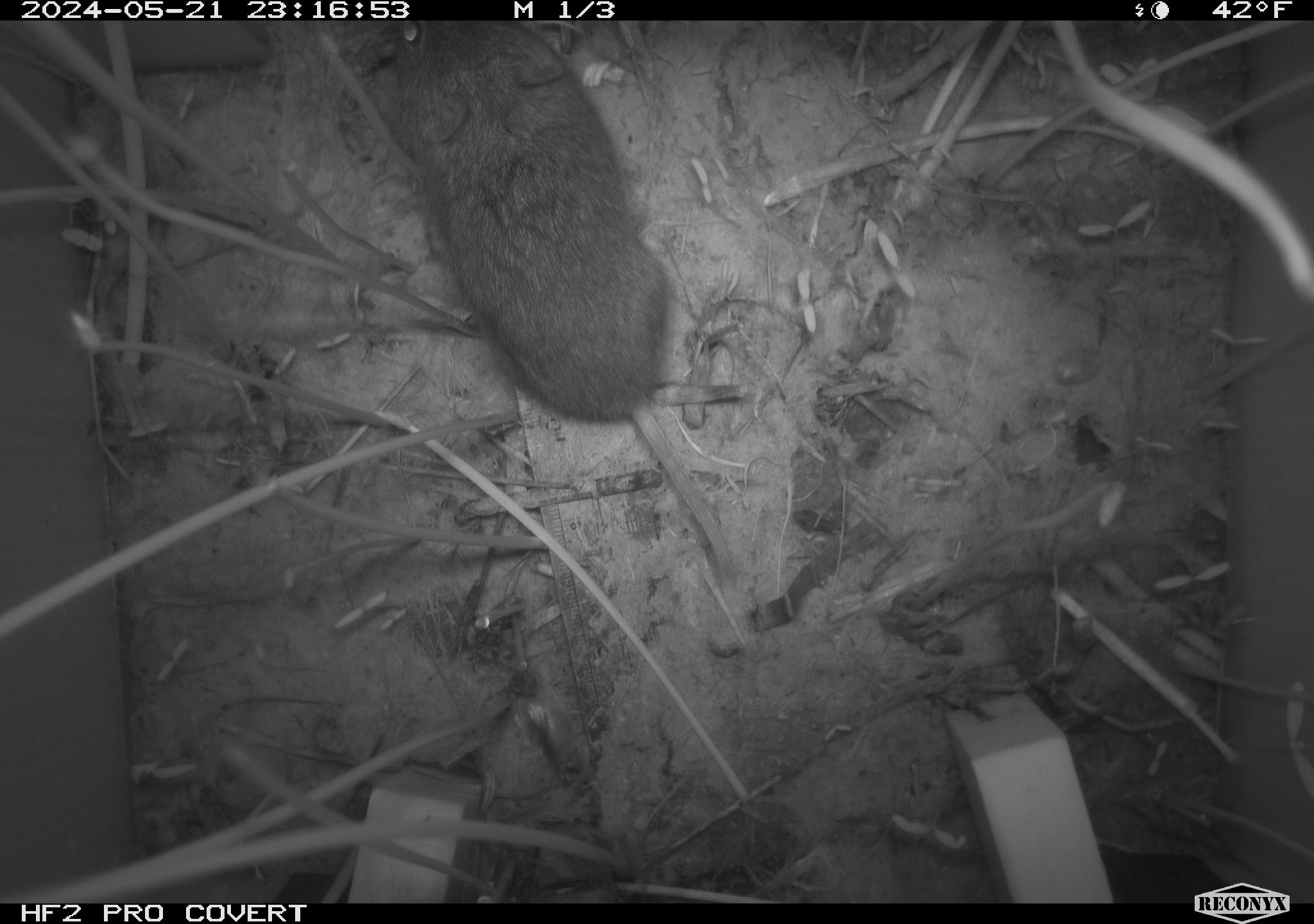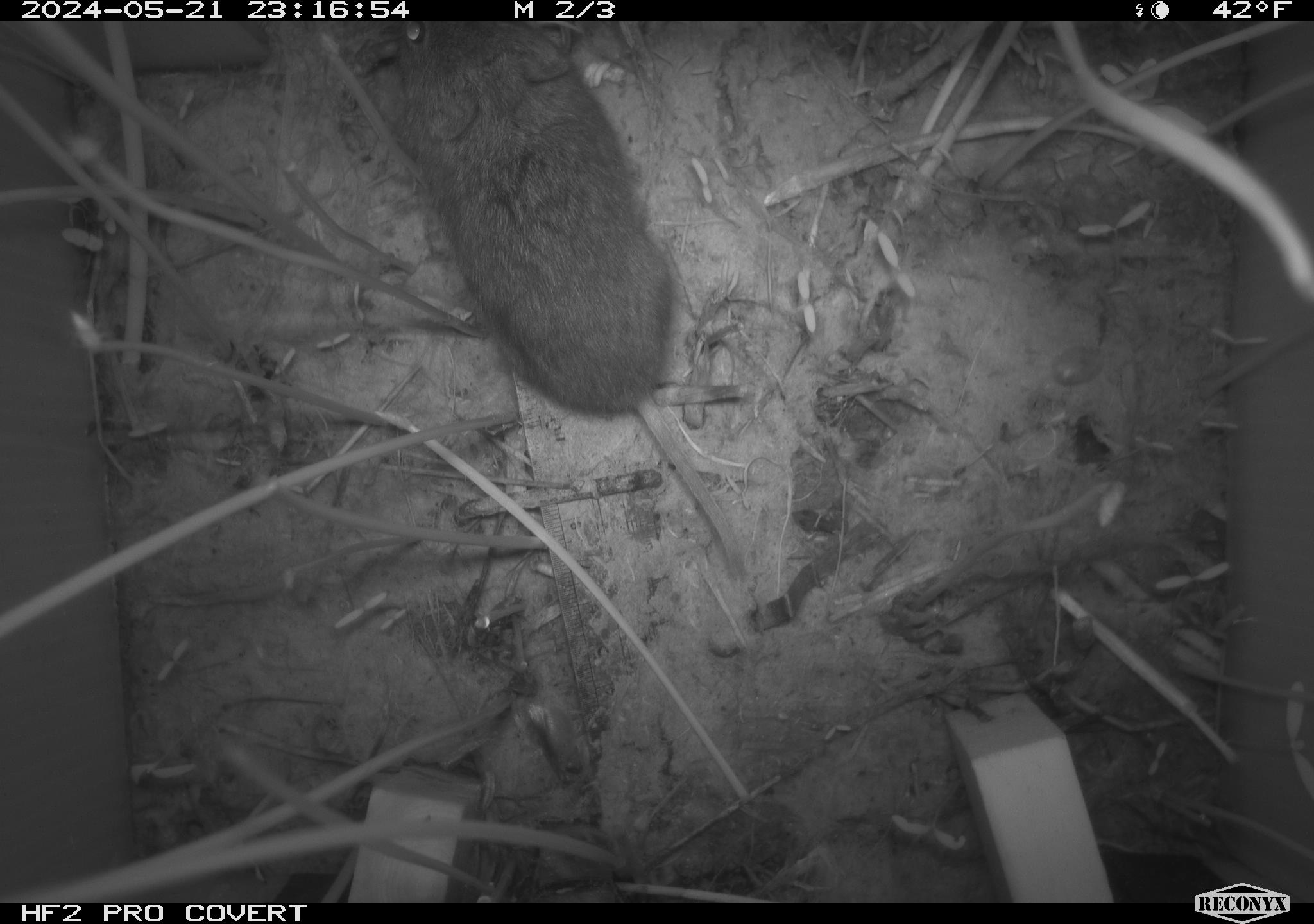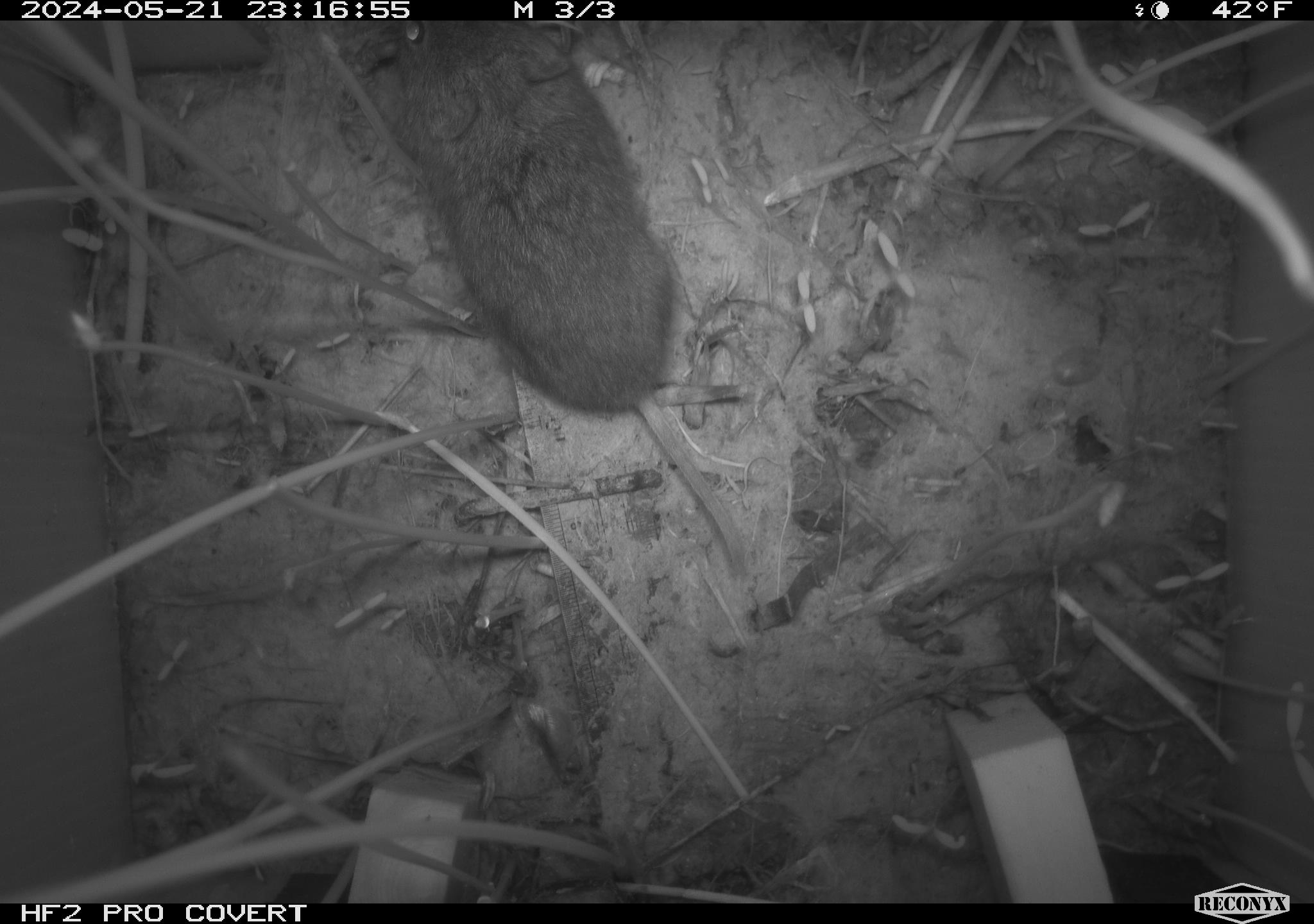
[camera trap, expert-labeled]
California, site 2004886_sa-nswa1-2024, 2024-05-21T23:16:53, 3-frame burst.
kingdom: Animalia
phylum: Chordata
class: Mammalia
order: Rodentia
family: Cricetidae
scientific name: Arvicolinae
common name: voles, lemmings, and muskrats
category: arvicolinae subfamily